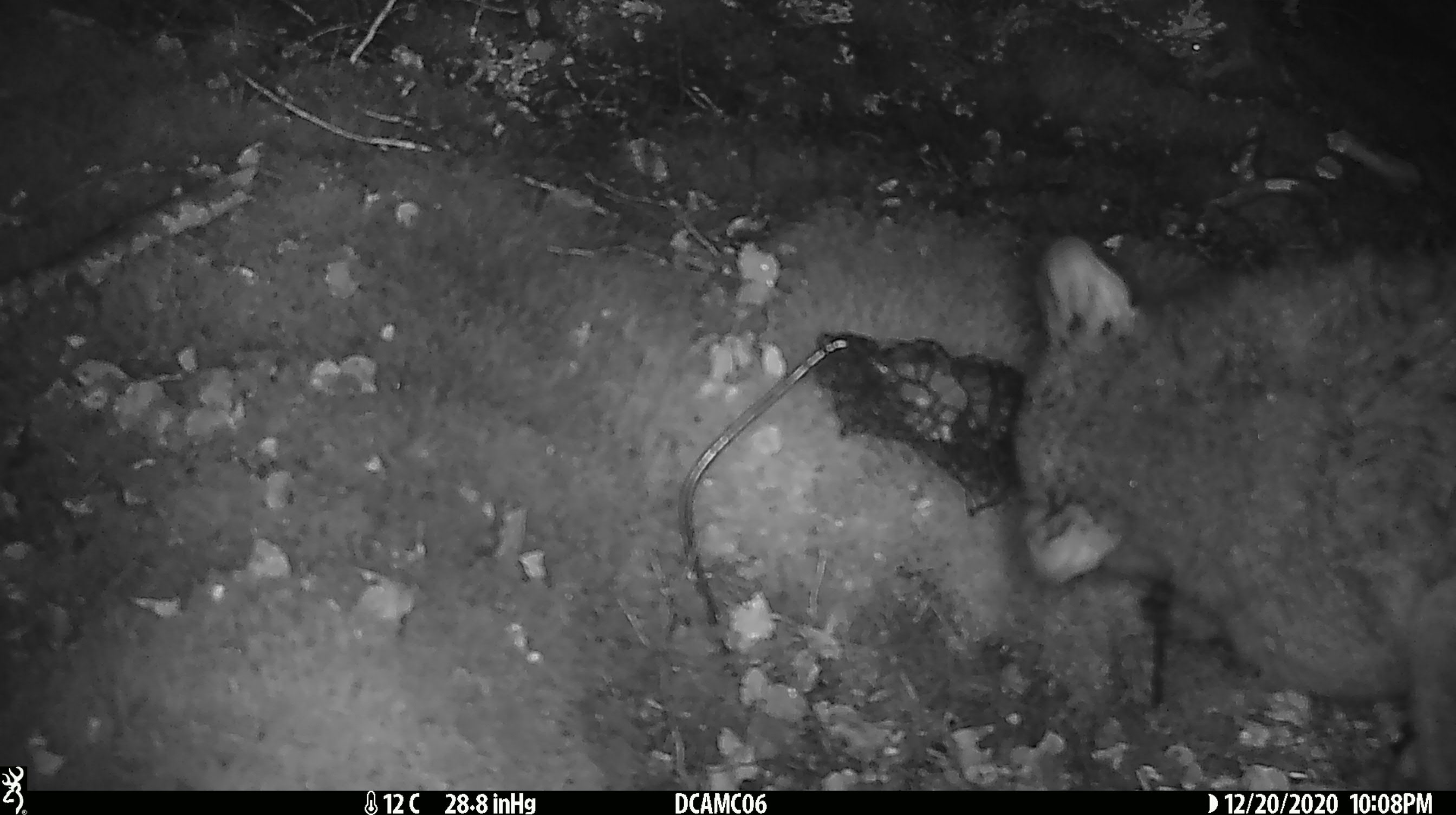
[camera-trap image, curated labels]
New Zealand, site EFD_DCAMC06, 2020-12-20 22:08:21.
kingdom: Animalia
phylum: Chordata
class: Mammalia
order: Diprotodontia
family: Phalangeridae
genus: Trichosurus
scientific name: Trichosurus vulpecula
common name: common brushtail possum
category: possum